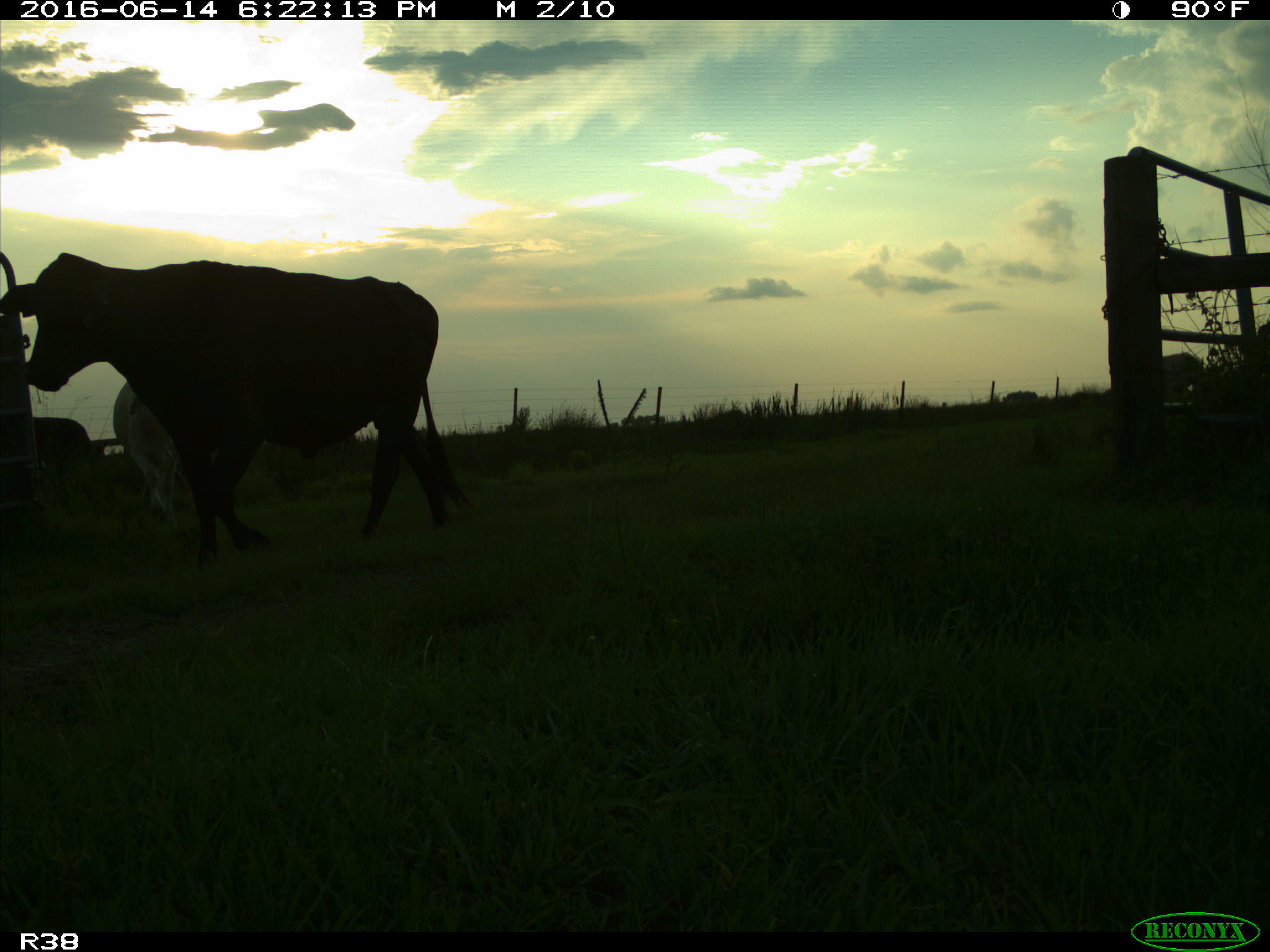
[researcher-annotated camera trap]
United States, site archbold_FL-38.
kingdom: Animalia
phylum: Chordata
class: Mammalia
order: Artiodactyla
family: Bovidae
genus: Bos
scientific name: Bos taurus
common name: domestic cow